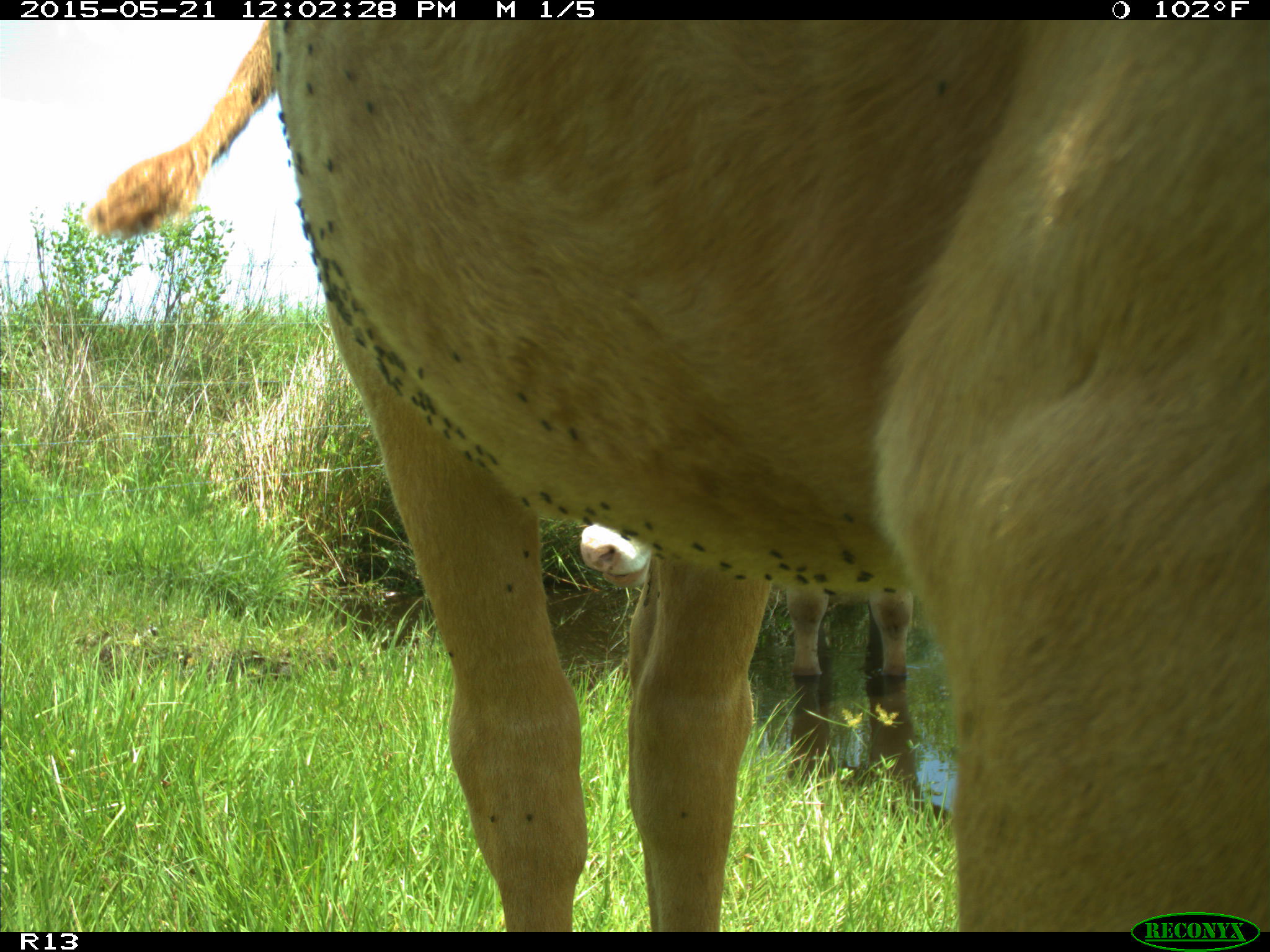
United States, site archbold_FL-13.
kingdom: Animalia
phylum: Chordata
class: Mammalia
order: Artiodactyla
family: Bovidae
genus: Bos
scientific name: Bos taurus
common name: domestic cow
Bos taurus (domestic cow).